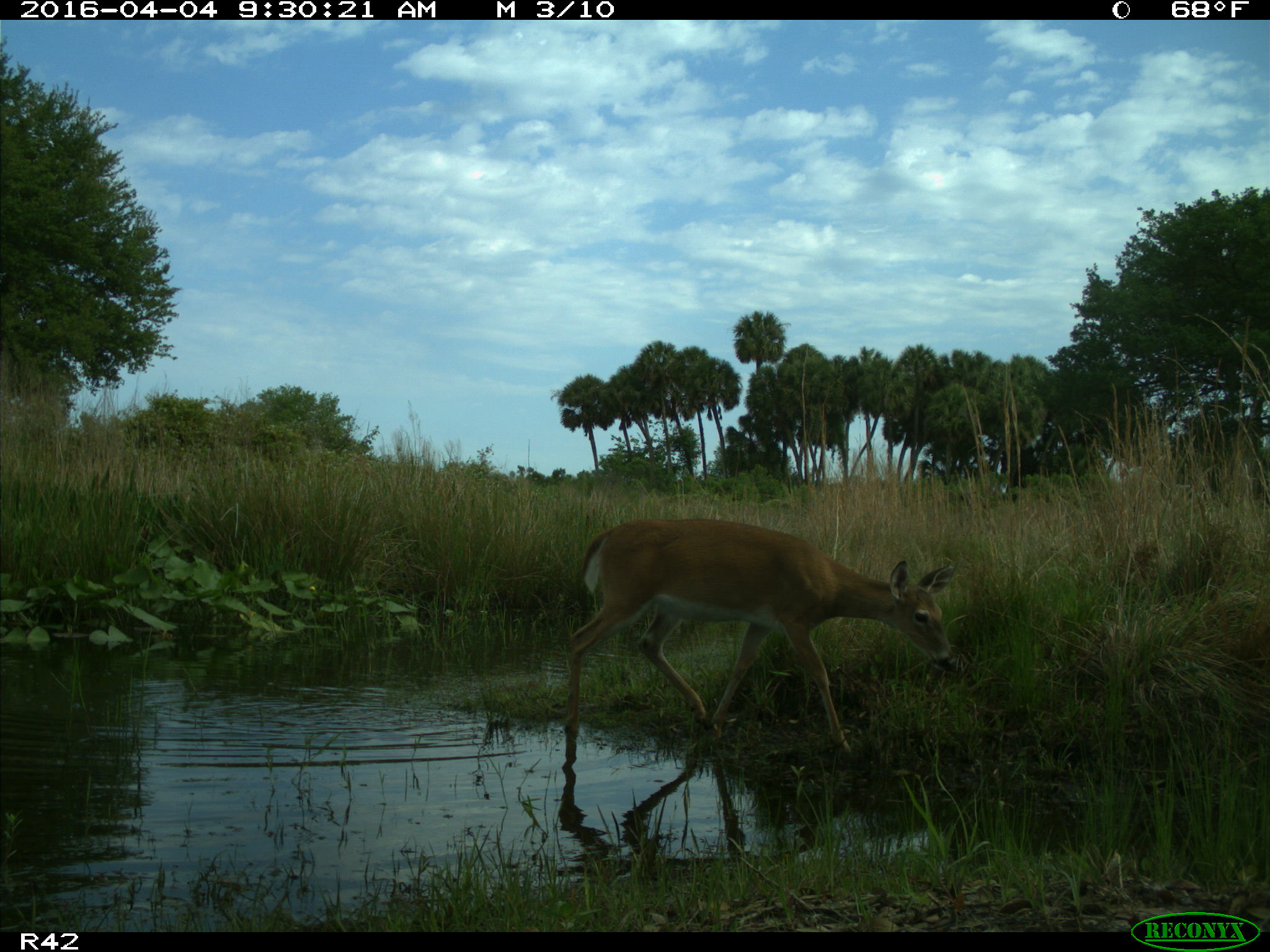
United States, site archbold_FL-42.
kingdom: Animalia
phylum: Chordata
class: Mammalia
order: Artiodactyla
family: Cervidae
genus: Odocoileus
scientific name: Odocoileus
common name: deer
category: unidentified deer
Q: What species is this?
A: Unidentified deer (deer) (Odocoileus).